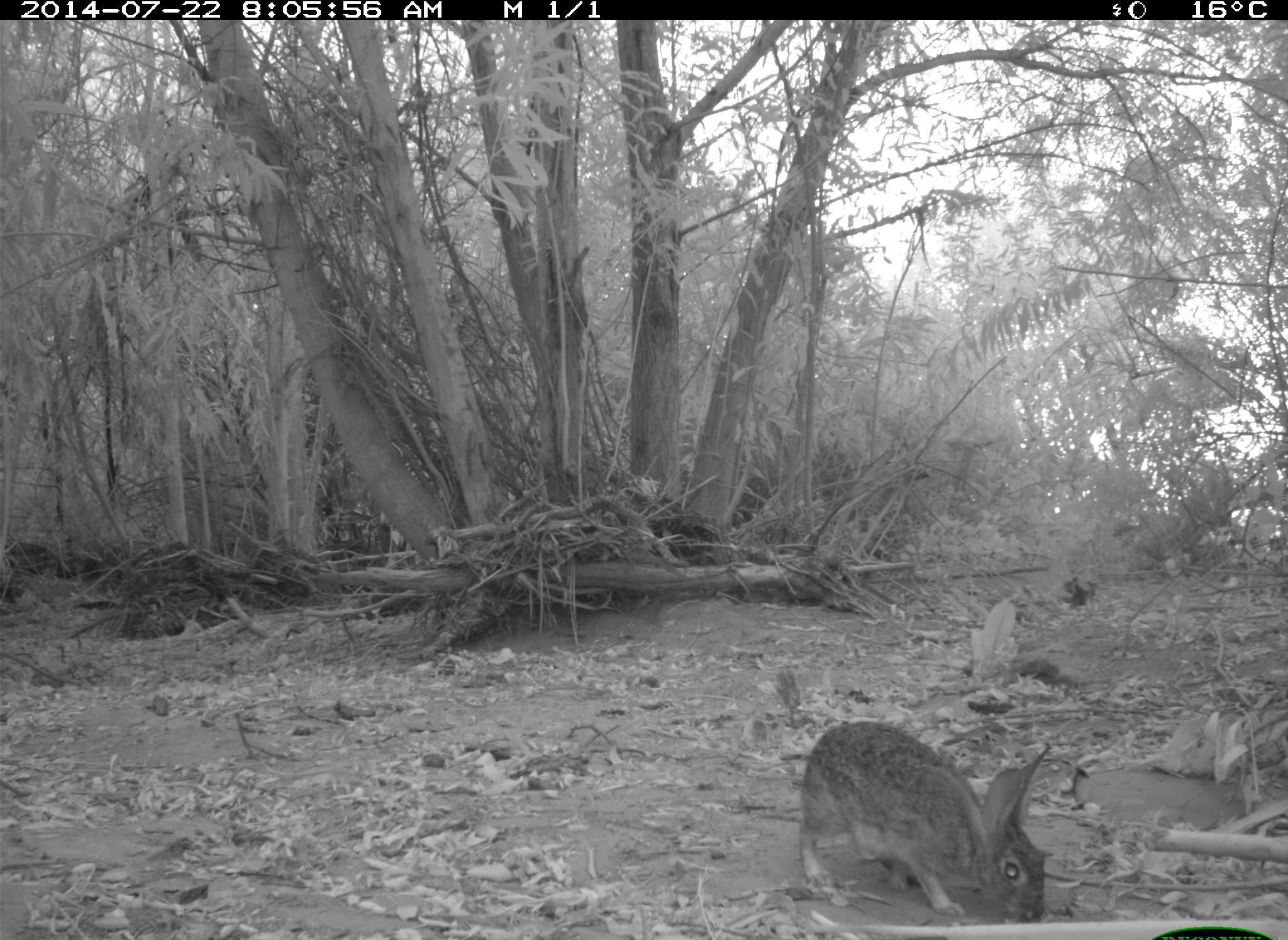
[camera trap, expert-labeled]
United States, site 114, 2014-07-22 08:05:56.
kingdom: Animalia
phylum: Chordata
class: Mammalia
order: Lagomorpha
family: Leporidae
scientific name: Leporidae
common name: rabbits and hares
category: rabbit